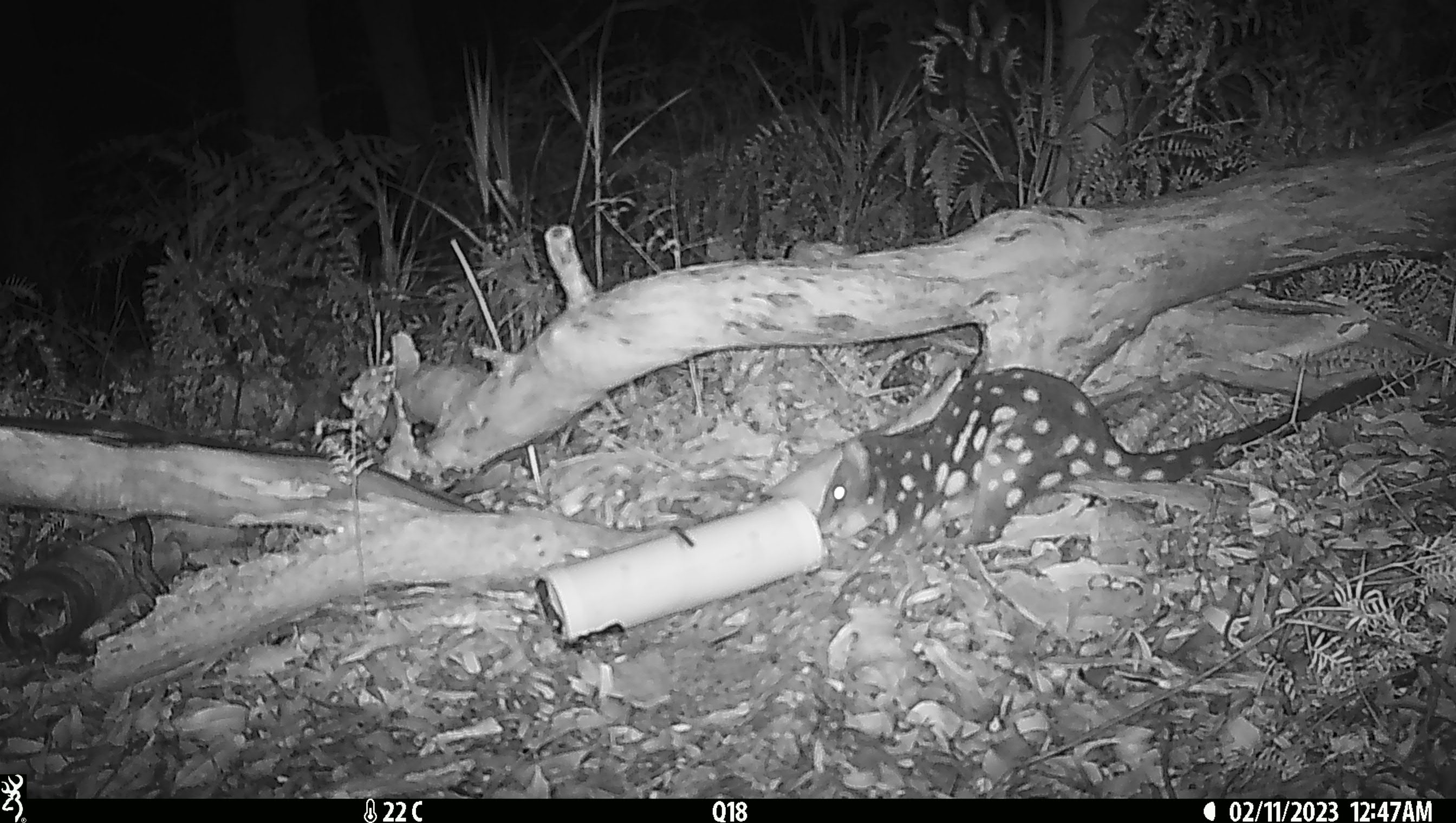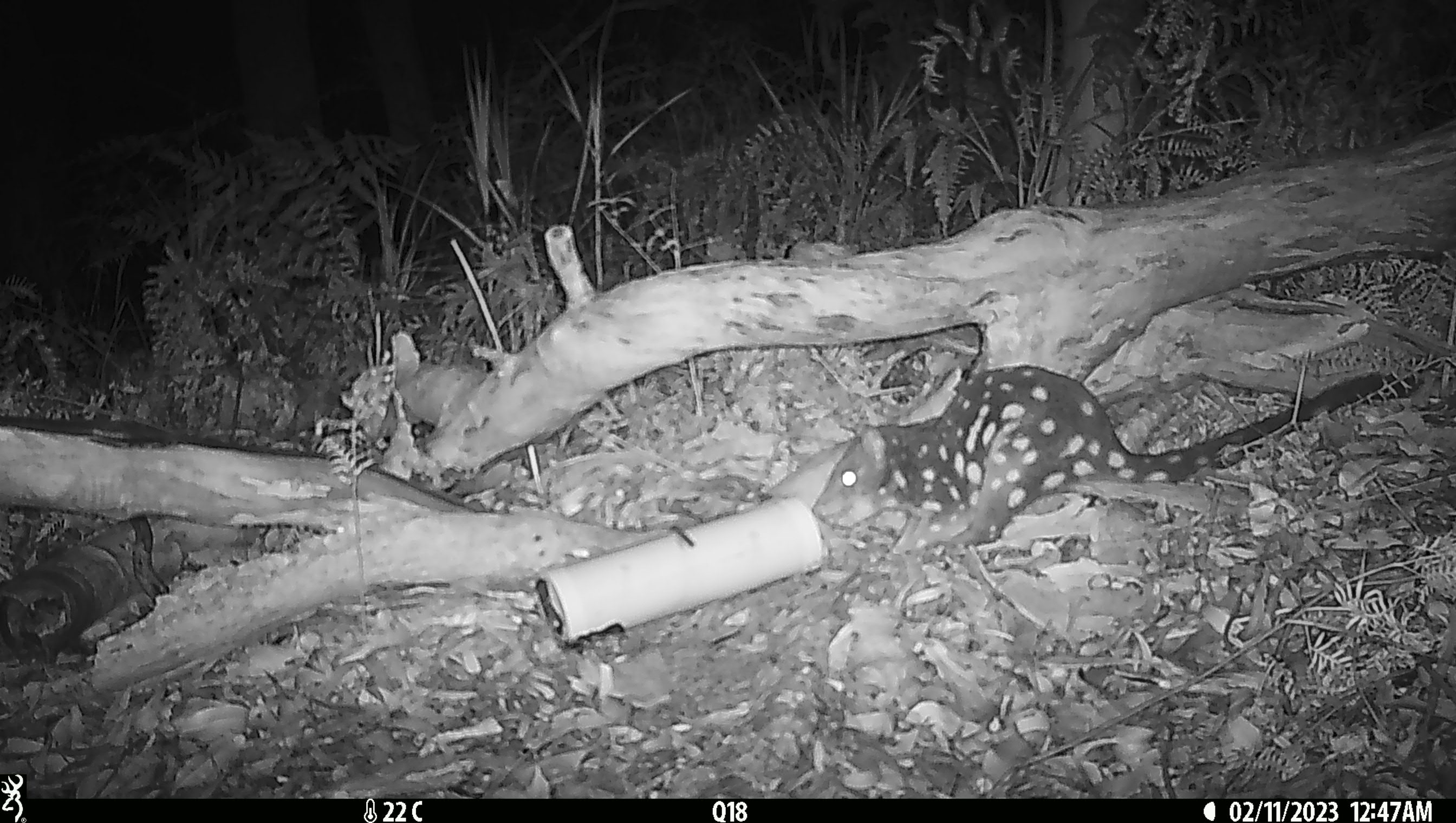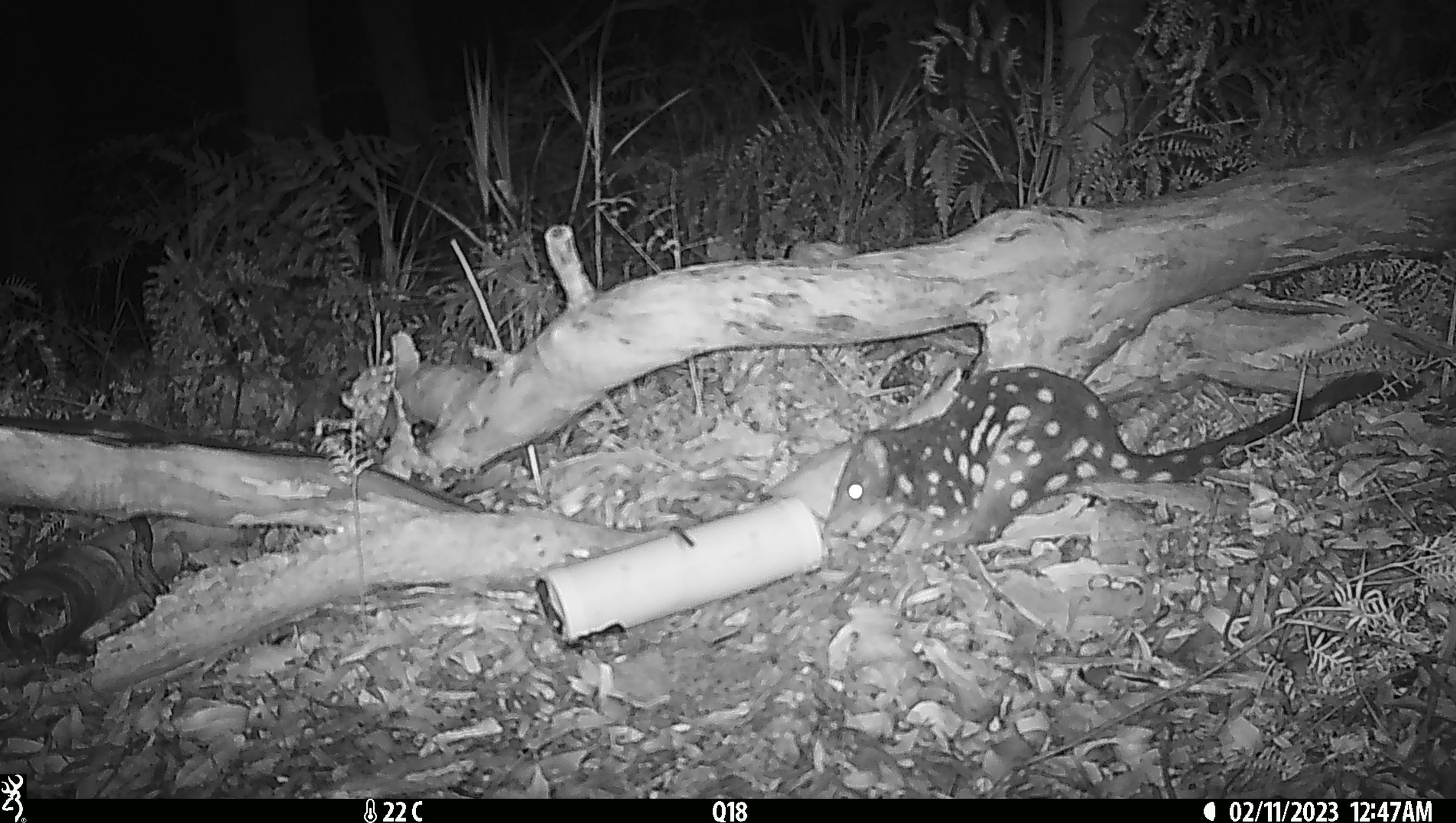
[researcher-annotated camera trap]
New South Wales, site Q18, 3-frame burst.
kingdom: Animalia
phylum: Chordata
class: Mammalia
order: Dasyuromorphia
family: Dasyuridae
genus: Dasyurus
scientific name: Dasyurus maculatus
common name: spotted-tailed quoll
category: quoll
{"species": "quoll (spotted-tailed quoll) (Dasyurus maculatus)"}